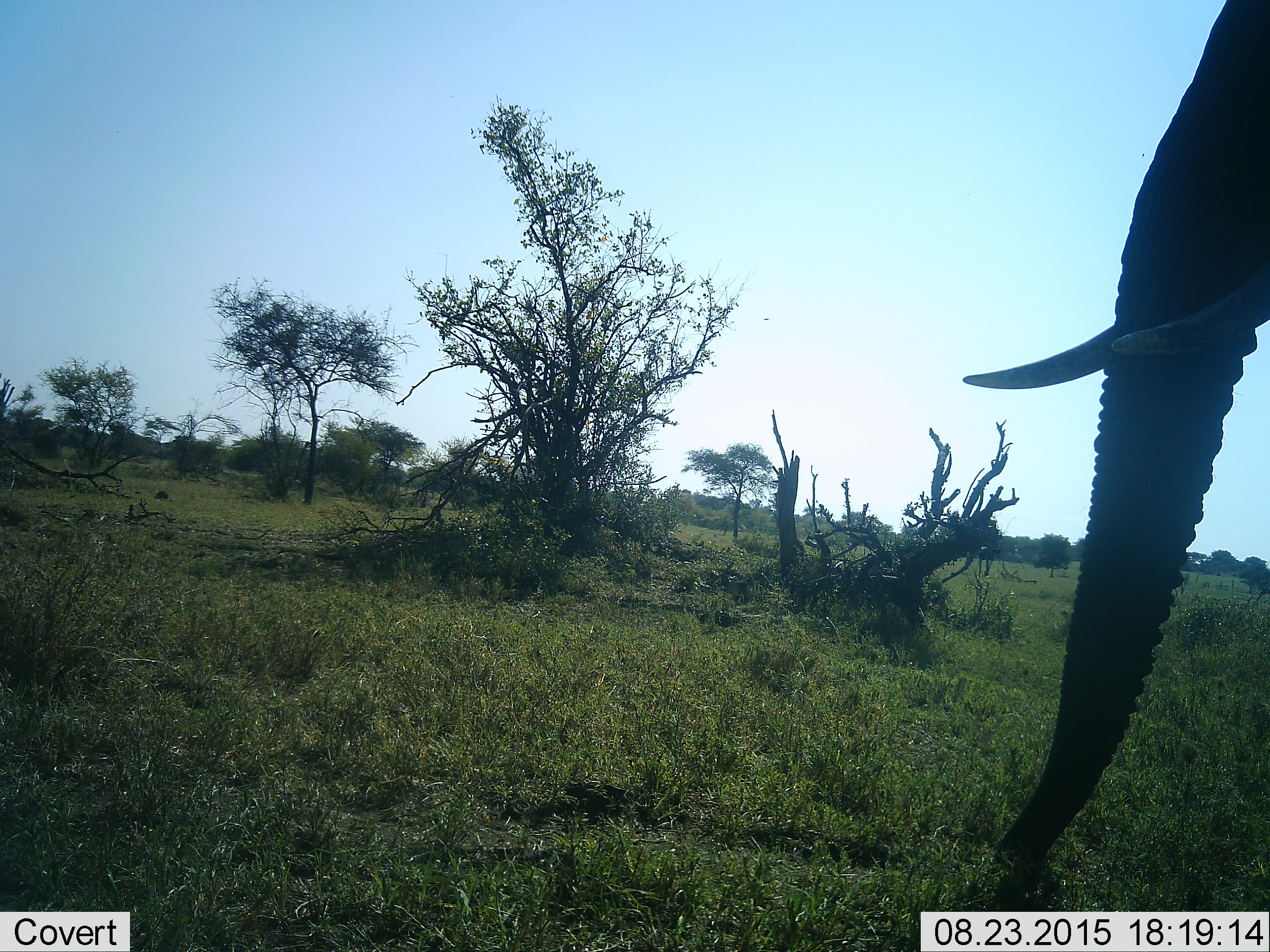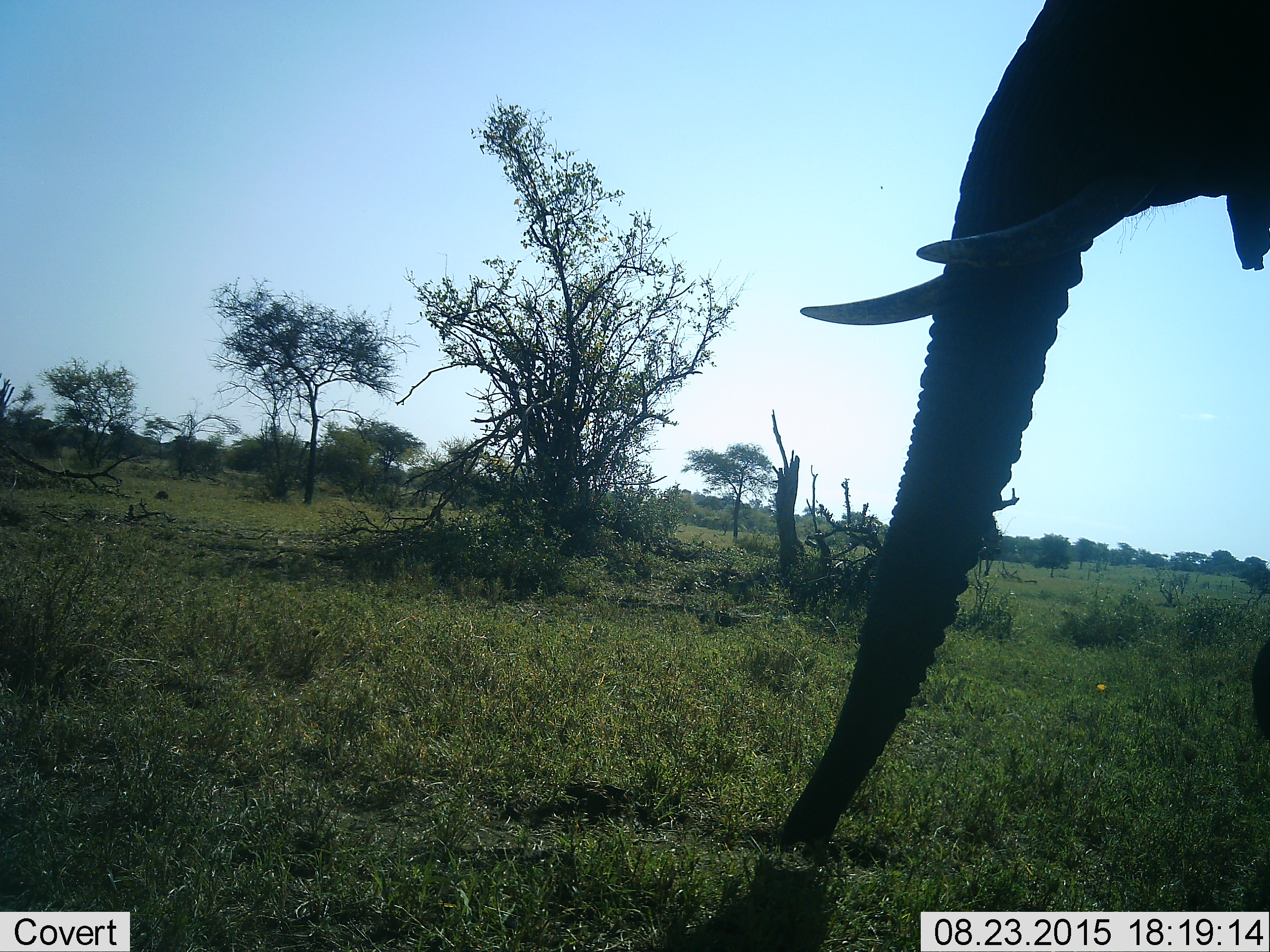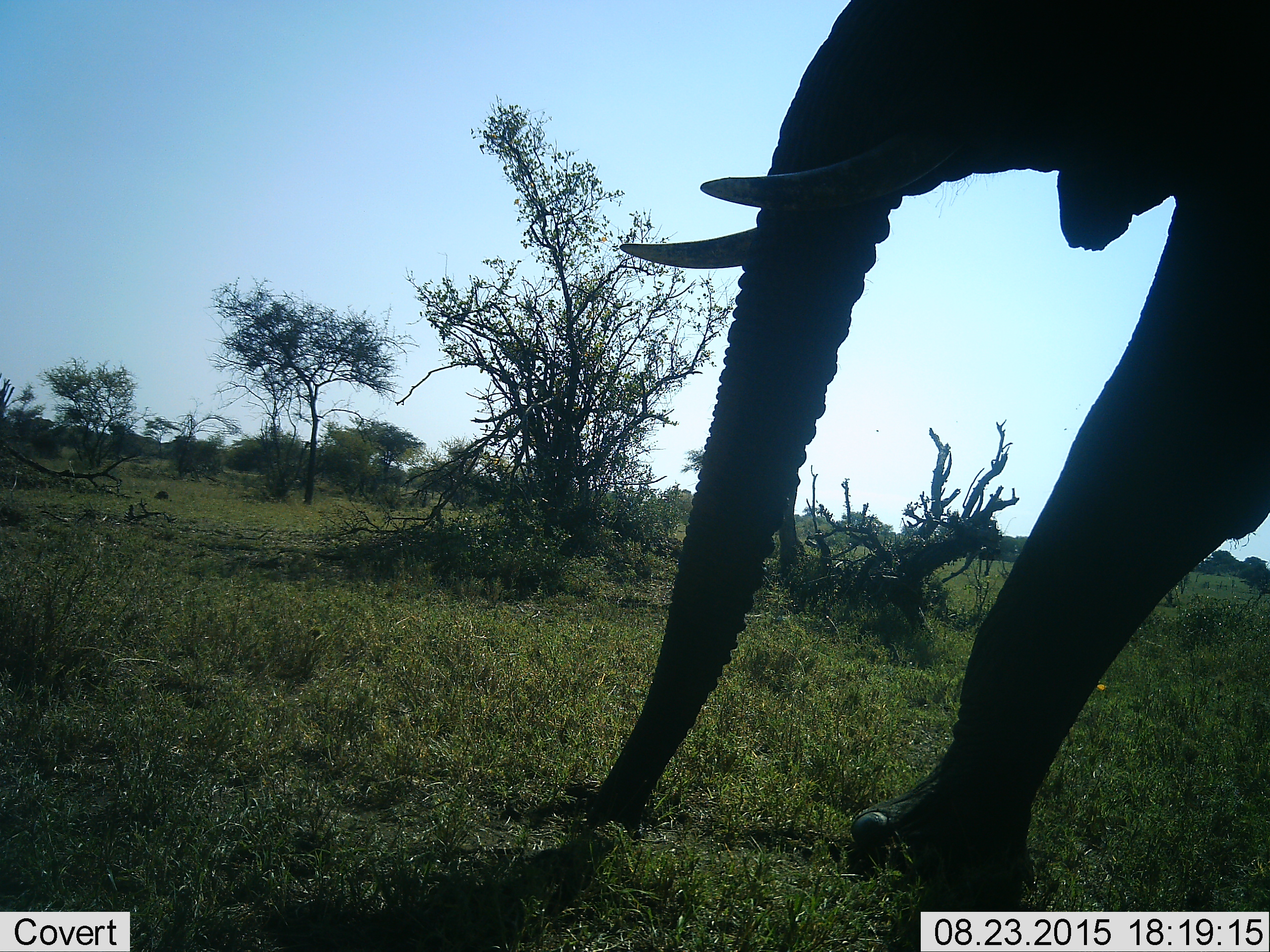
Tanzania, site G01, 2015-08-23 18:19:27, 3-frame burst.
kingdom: Animalia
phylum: Chordata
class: Mammalia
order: Proboscidea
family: Elephantidae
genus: Loxodonta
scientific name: Loxodonta africana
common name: african bush elephant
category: elephant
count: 1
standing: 10%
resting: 0%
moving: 90%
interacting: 0%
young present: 0%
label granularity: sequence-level